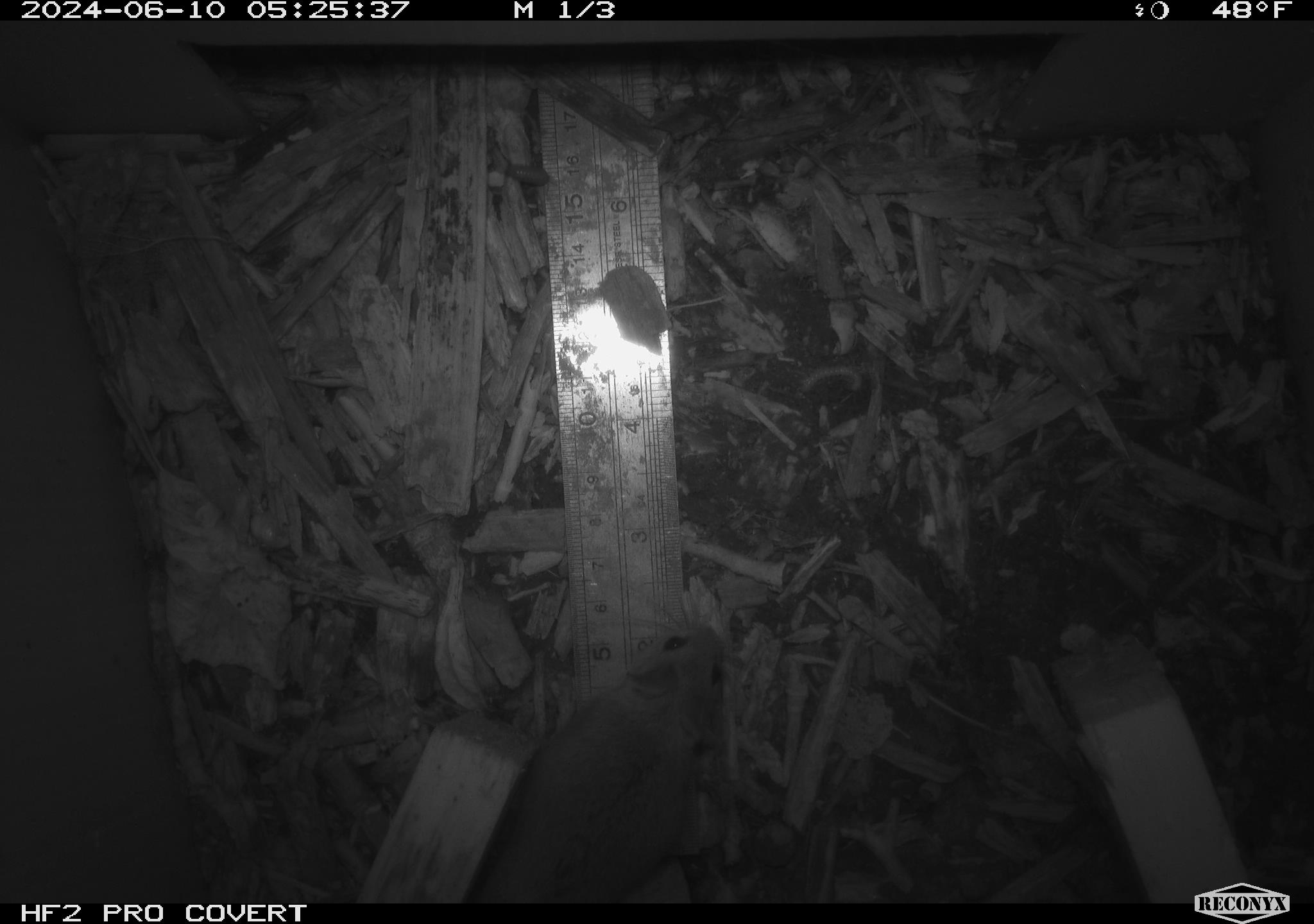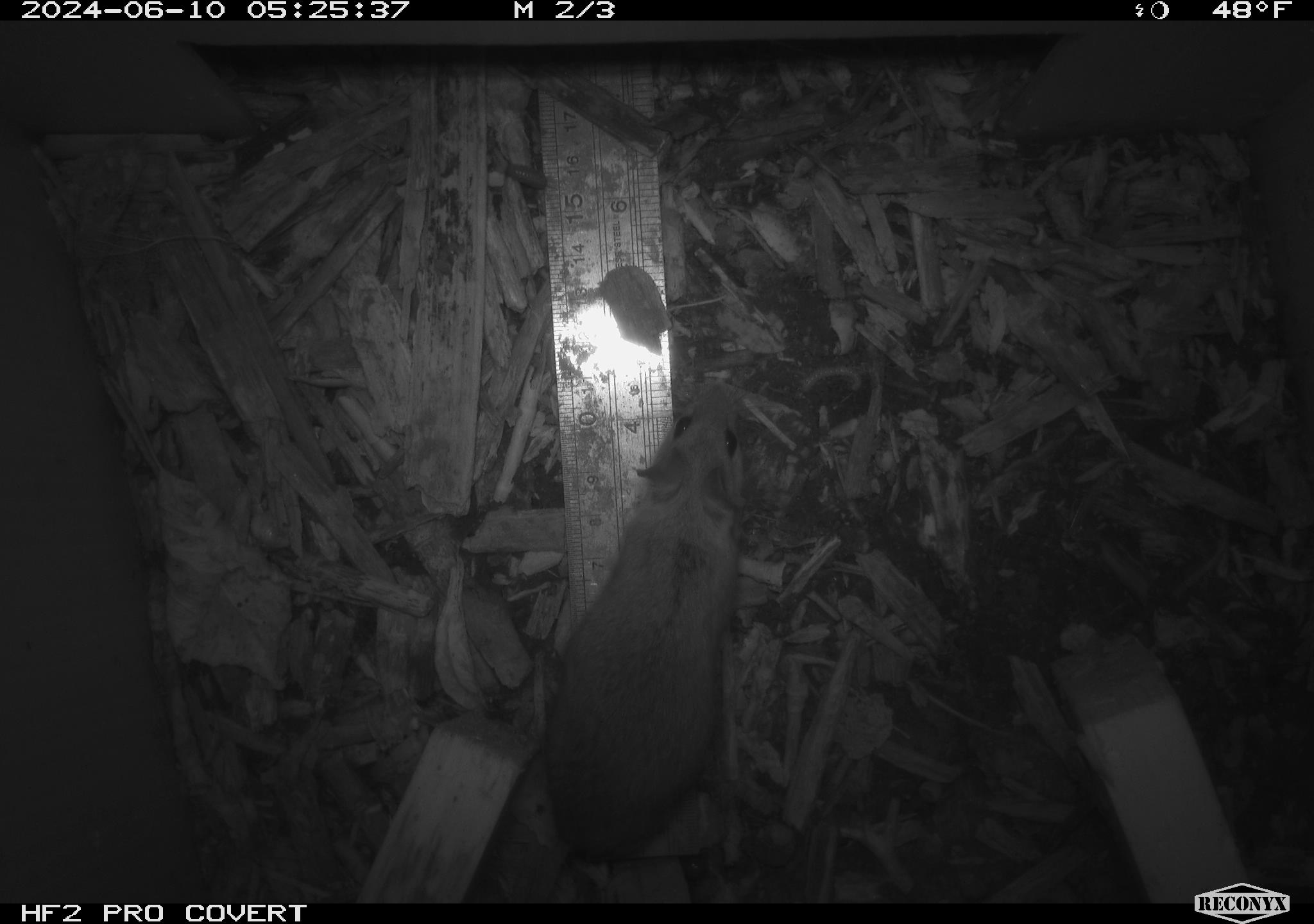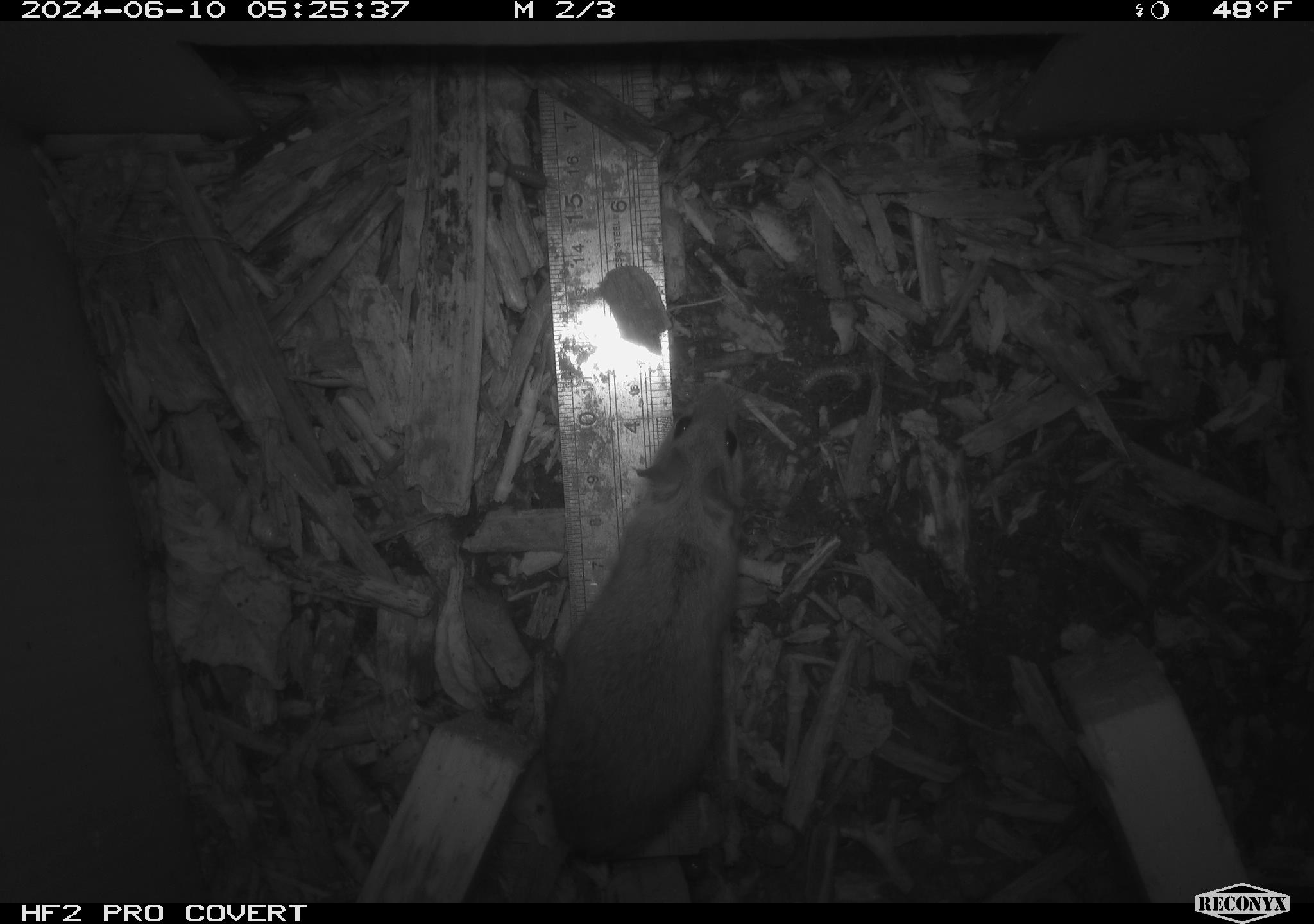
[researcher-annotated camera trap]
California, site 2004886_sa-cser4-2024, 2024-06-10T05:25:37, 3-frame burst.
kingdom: Animalia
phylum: Chordata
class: Mammalia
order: Rodentia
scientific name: Rodentia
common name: rodent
Rodent (Rodentia).